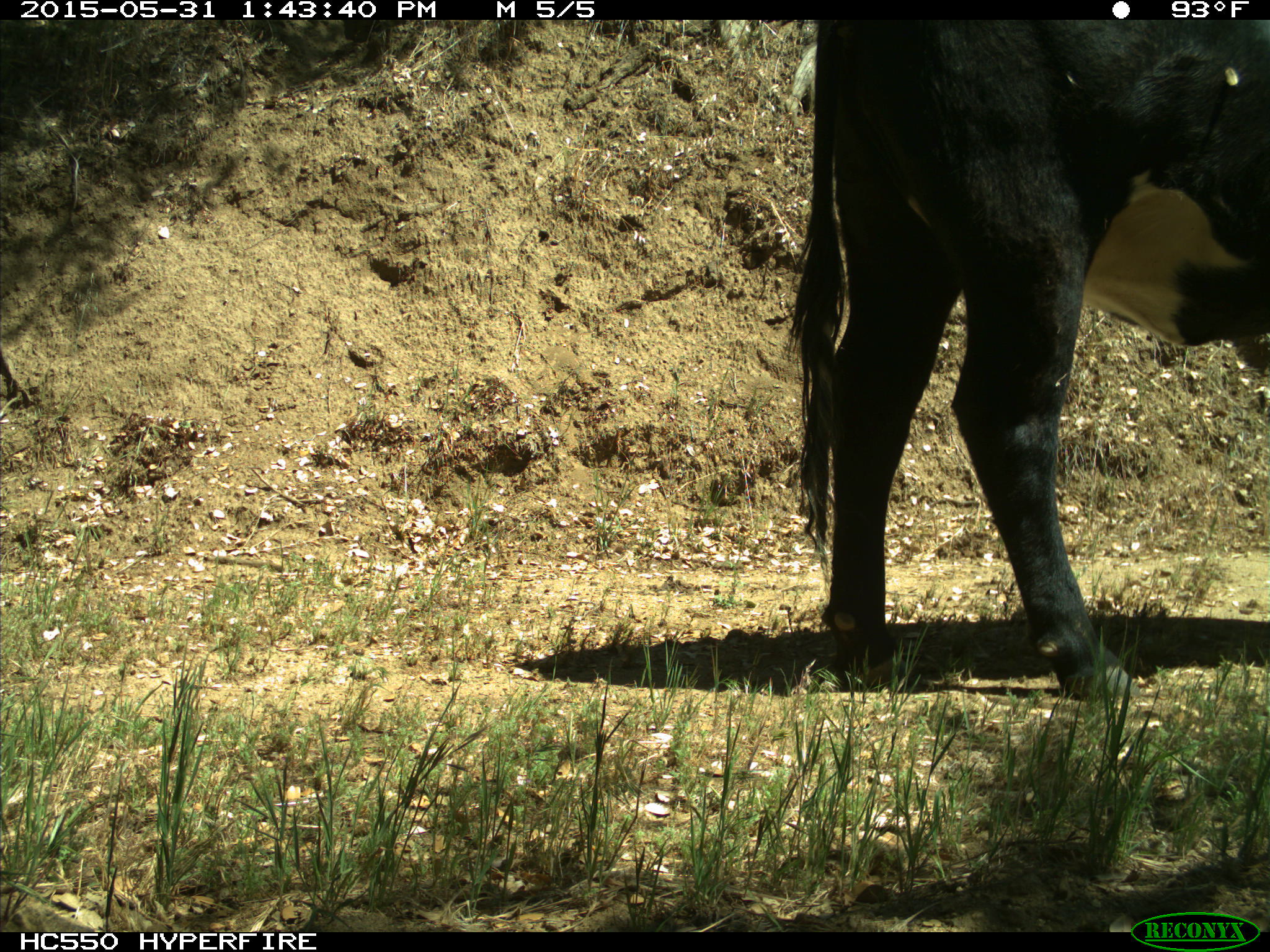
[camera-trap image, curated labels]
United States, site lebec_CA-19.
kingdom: Animalia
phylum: Chordata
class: Mammalia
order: Artiodactyla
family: Bovidae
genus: Bos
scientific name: Bos taurus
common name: domestic cow